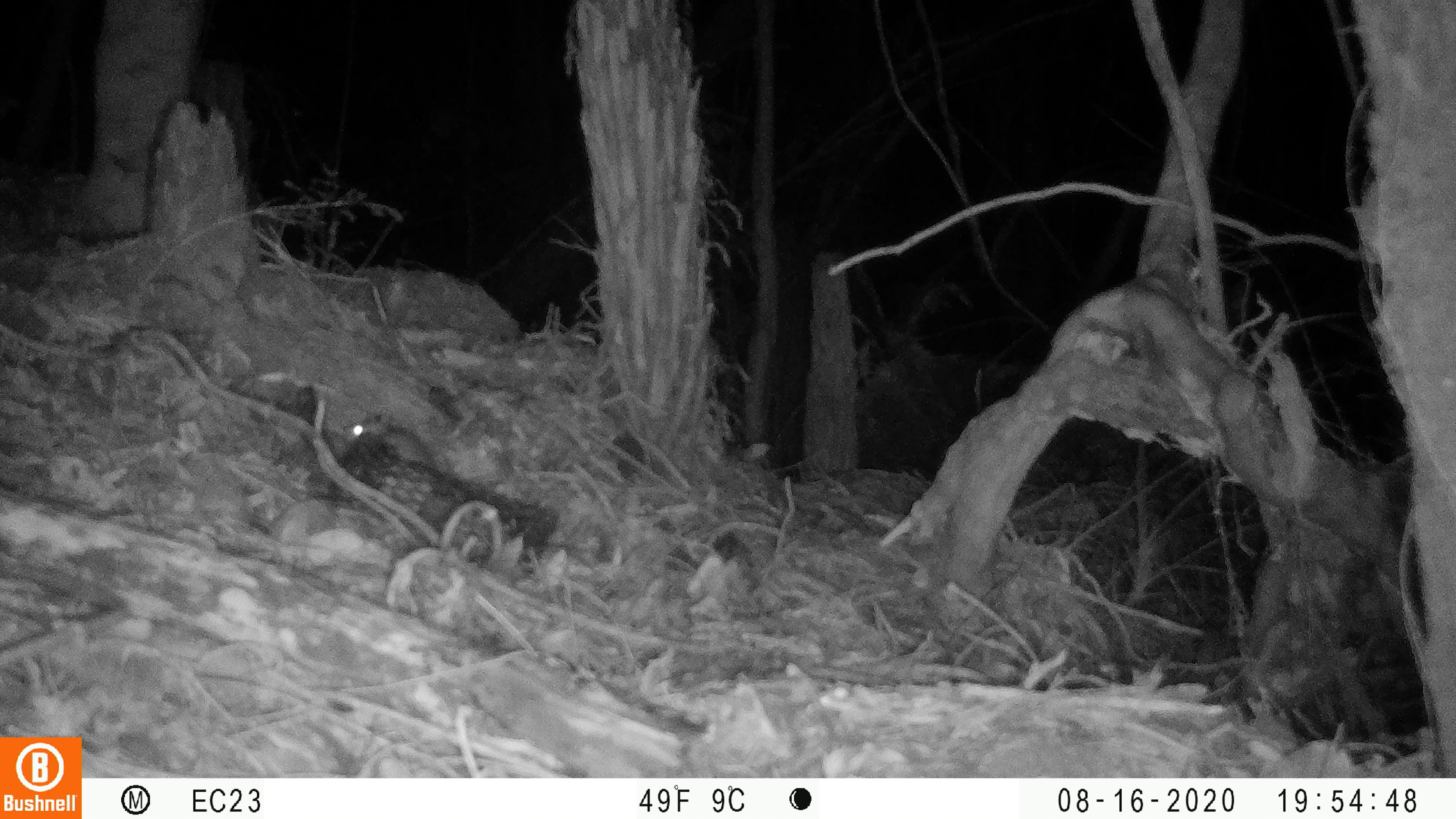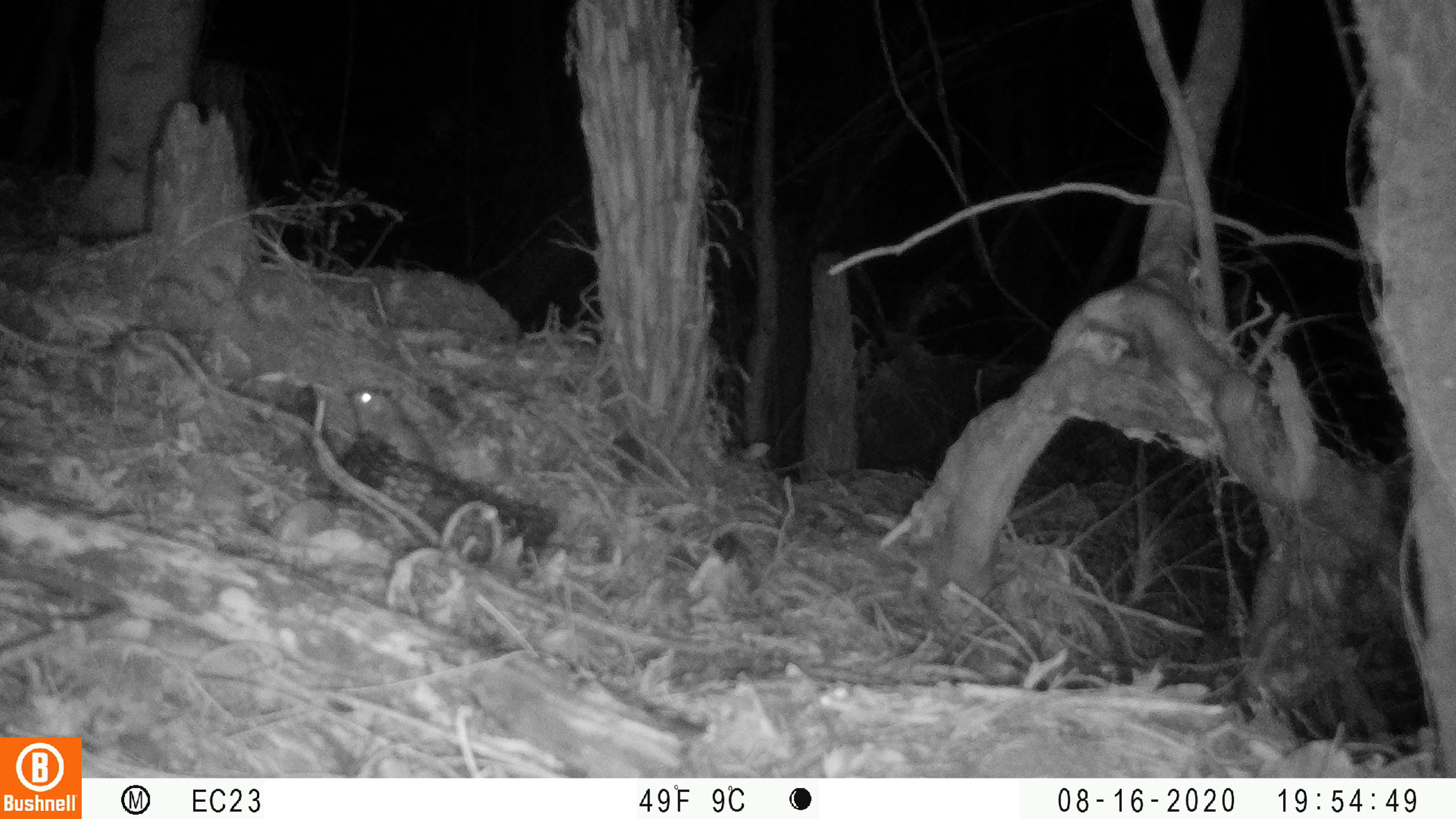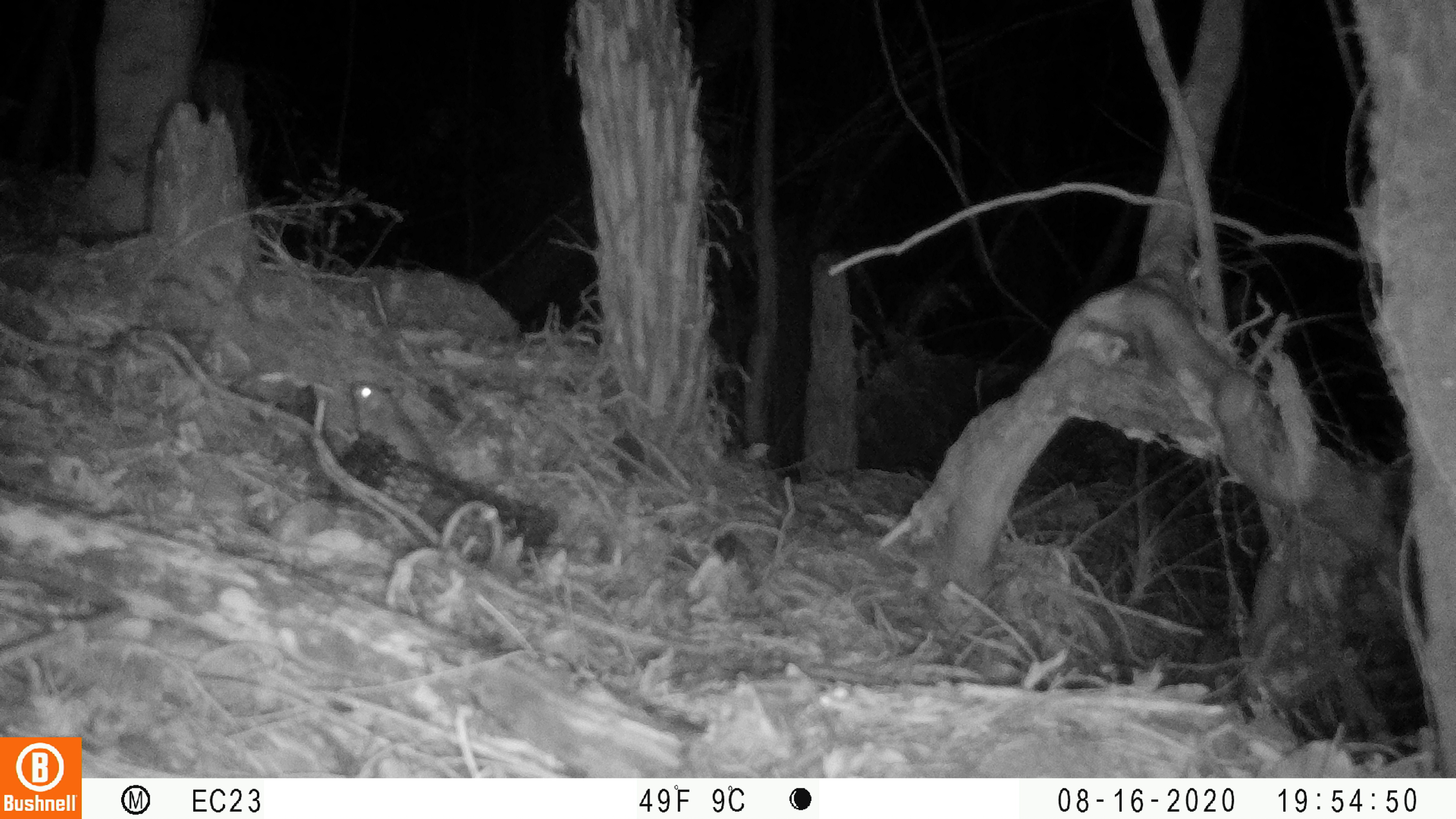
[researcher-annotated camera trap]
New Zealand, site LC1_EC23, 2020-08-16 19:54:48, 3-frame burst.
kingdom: Animalia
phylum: Chordata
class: Mammalia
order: Rodentia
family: Muridae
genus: Rattus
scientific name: Rattus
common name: rat